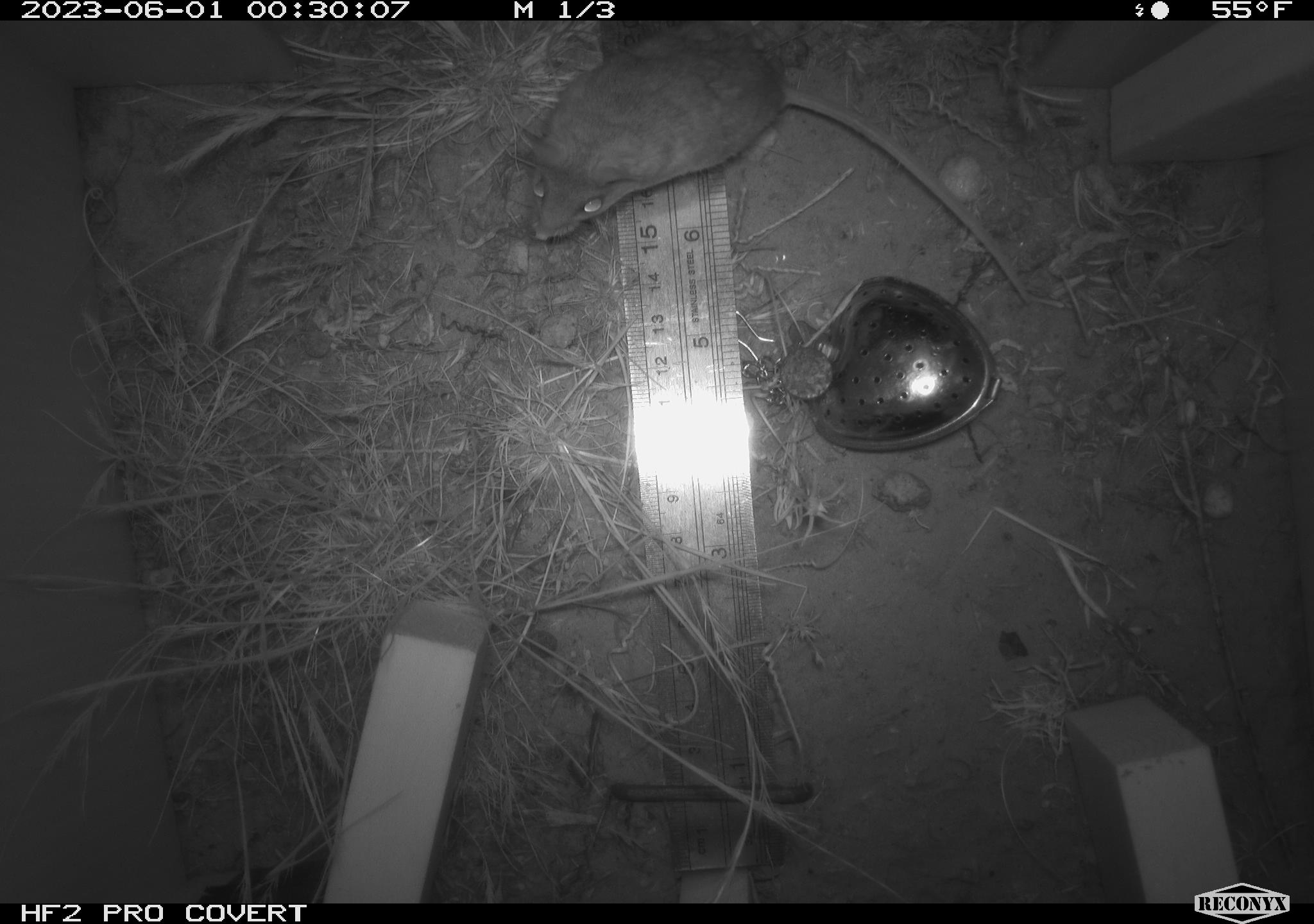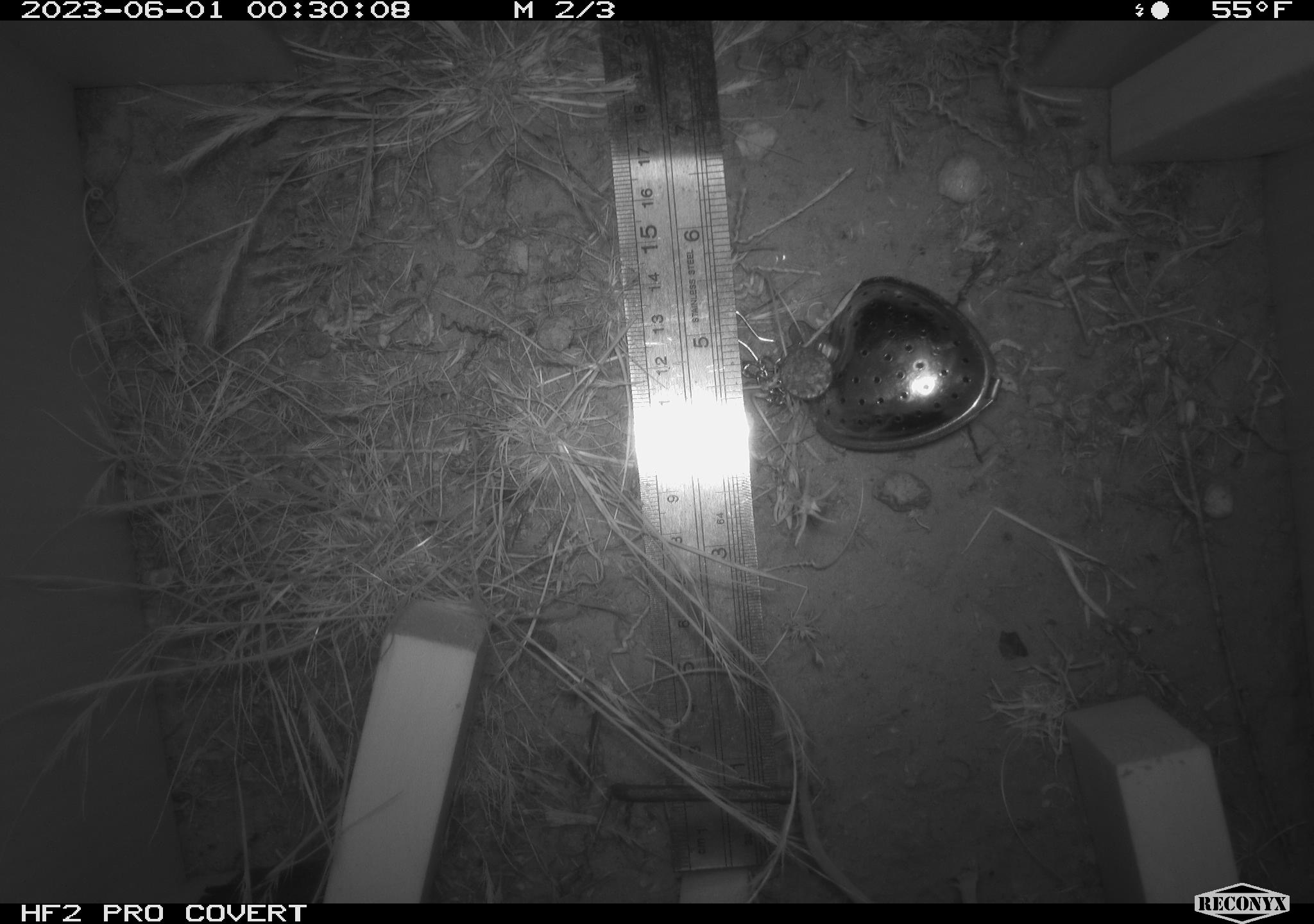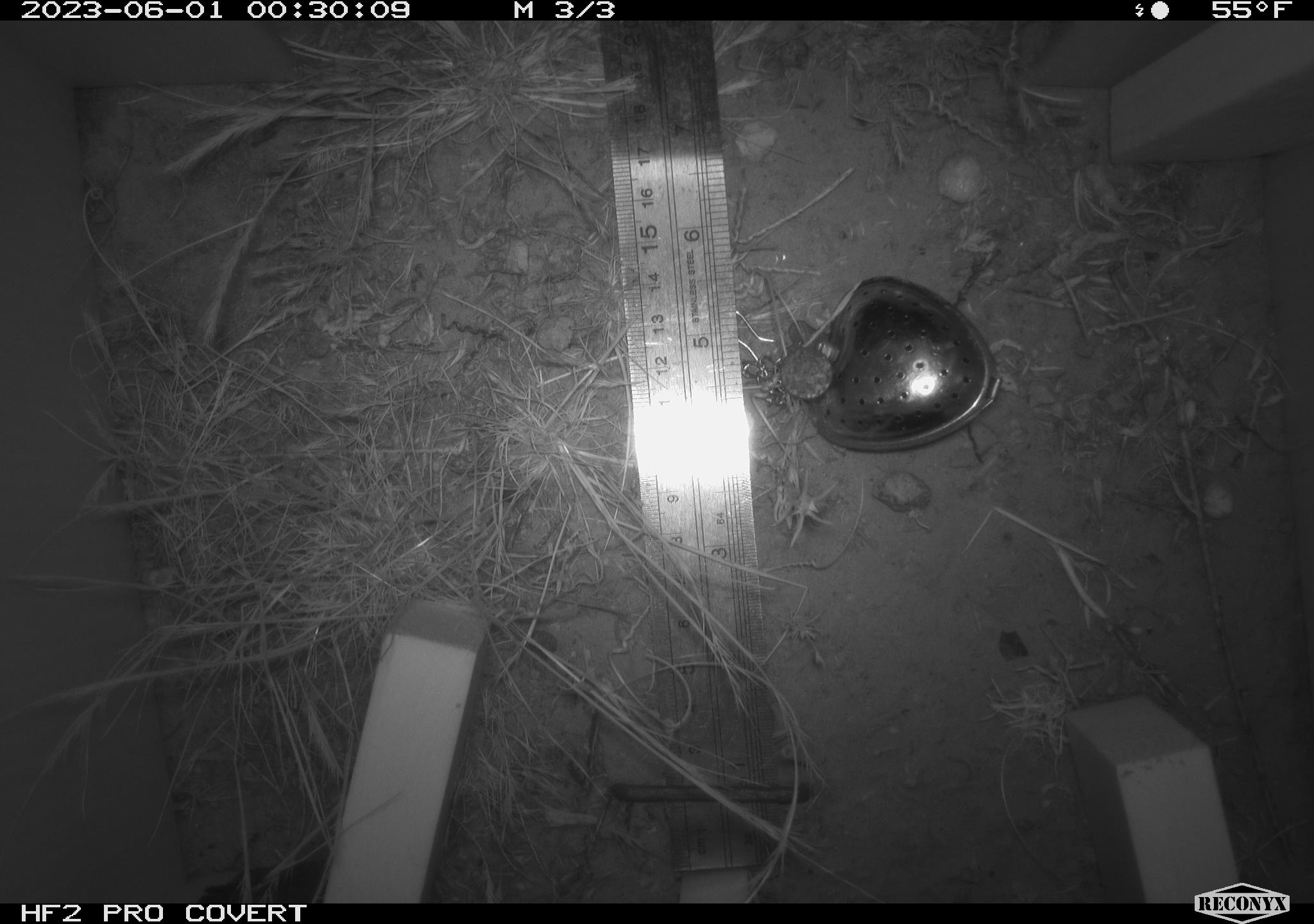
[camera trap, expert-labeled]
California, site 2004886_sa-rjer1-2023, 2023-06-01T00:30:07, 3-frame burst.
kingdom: Animalia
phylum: Chordata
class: Mammalia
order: Rodentia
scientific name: Rodentia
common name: mouse species